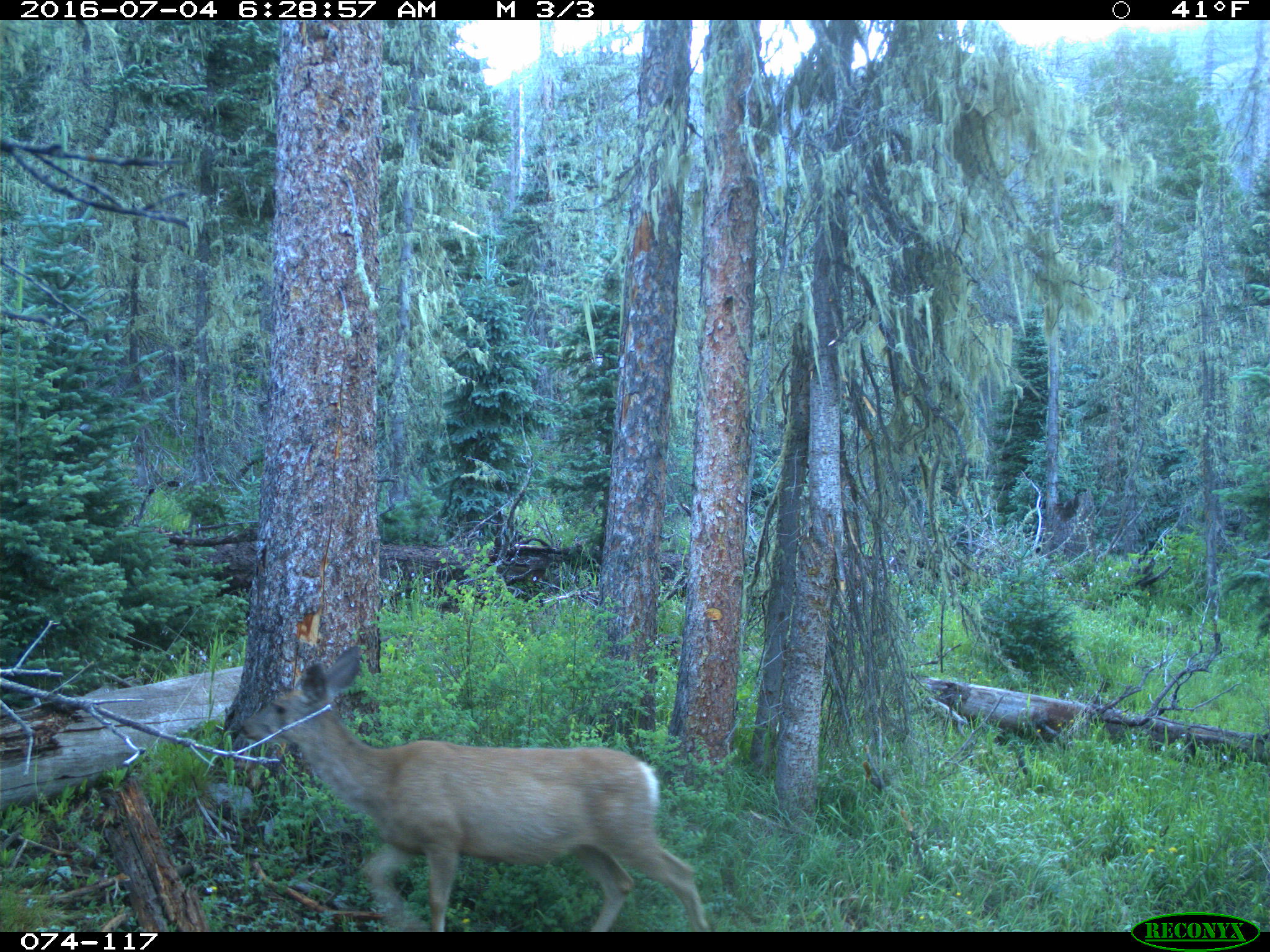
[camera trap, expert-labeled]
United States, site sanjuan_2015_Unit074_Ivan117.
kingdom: Animalia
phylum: Chordata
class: Mammalia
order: Artiodactyla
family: Cervidae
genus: Odocoileus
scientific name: Odocoileus hemionus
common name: mule deer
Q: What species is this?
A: Odocoileus hemionus (mule deer).